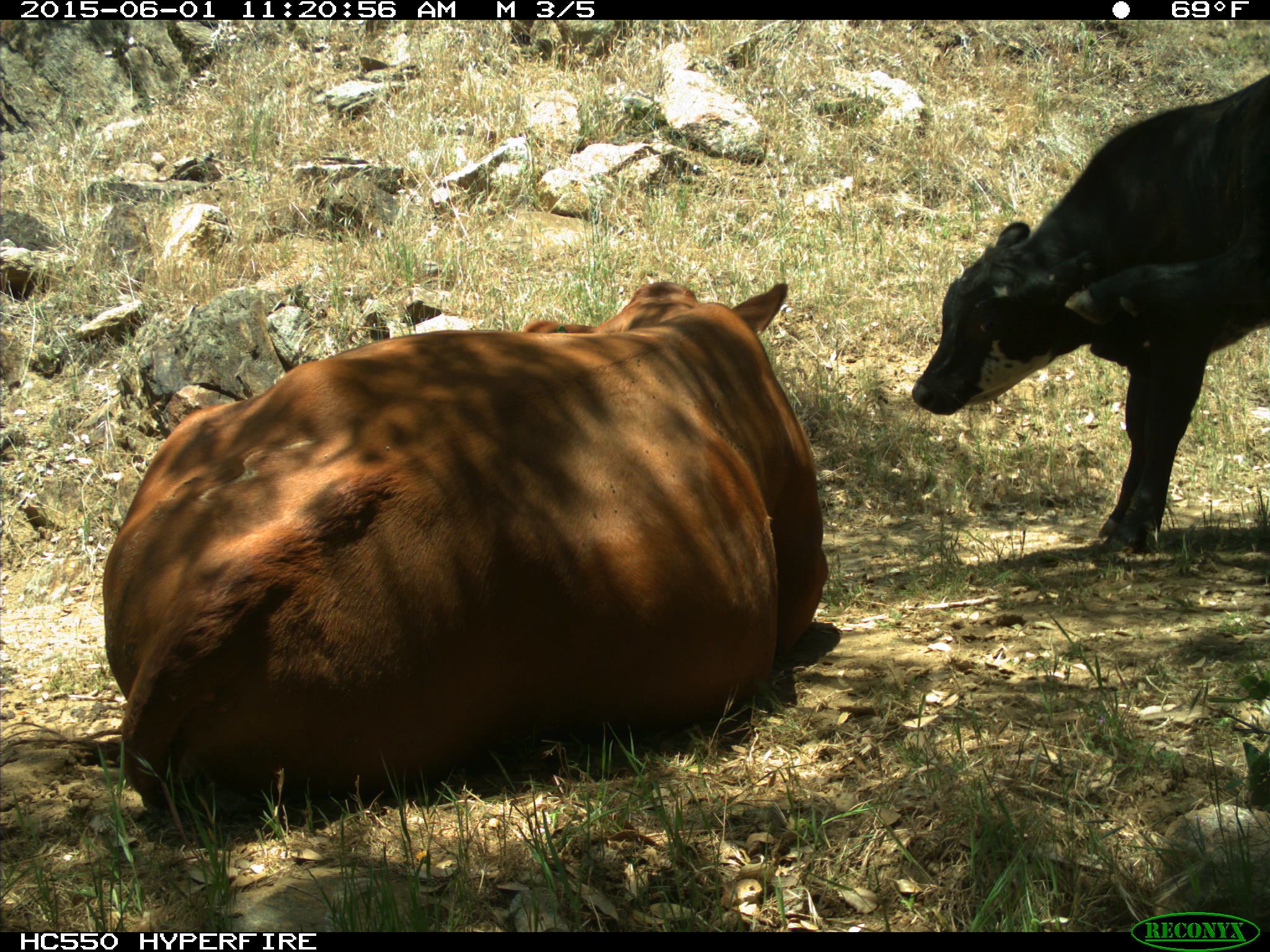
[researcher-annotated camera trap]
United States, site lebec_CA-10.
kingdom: Animalia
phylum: Chordata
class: Mammalia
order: Artiodactyla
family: Bovidae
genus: Bos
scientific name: Bos taurus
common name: domestic cow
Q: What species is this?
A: Bos taurus (domestic cow).